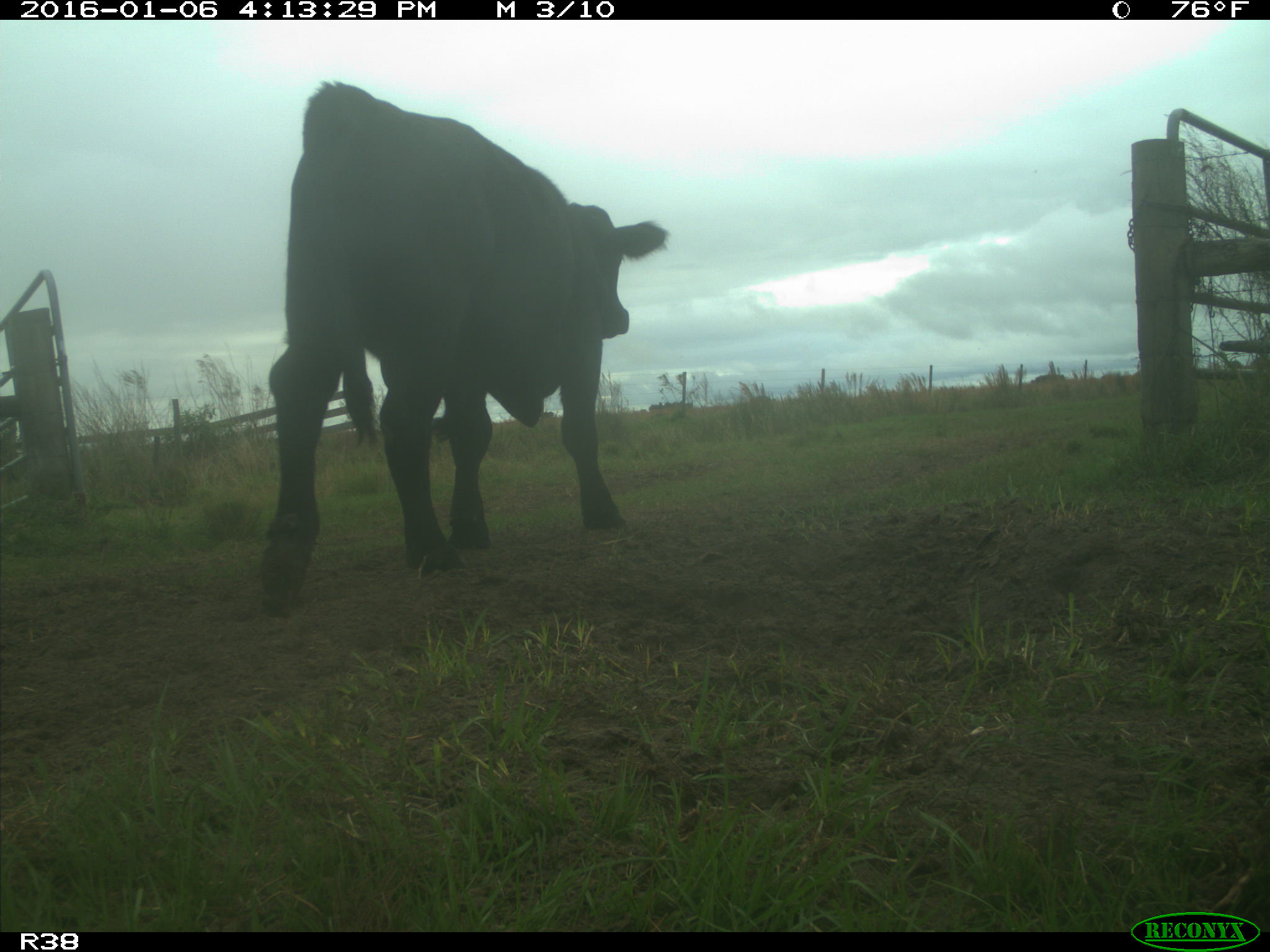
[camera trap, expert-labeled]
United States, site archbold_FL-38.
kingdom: Animalia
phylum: Chordata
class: Mammalia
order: Artiodactyla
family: Bovidae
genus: Bos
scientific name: Bos taurus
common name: domestic cow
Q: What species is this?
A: Bos taurus (domestic cow).